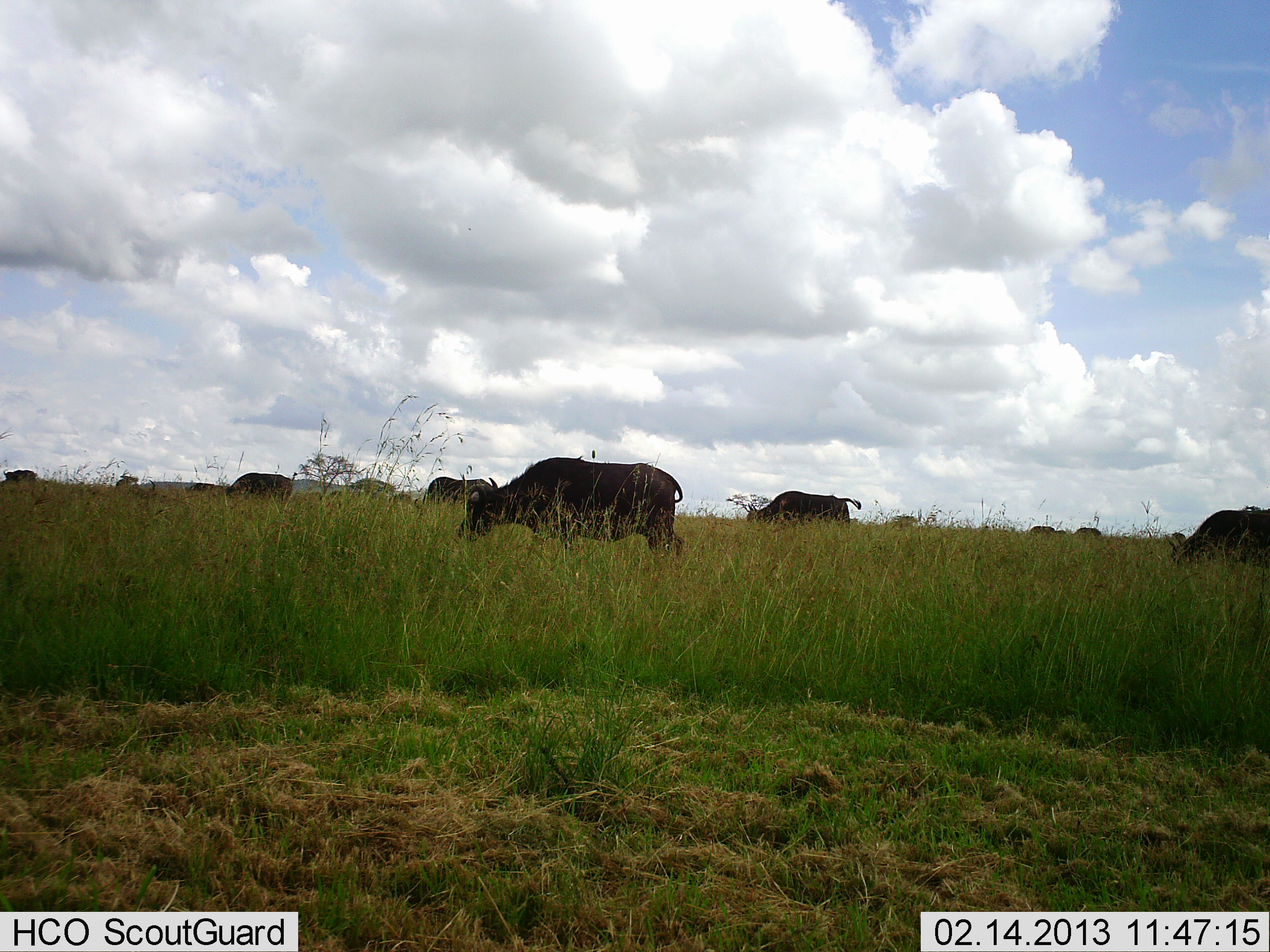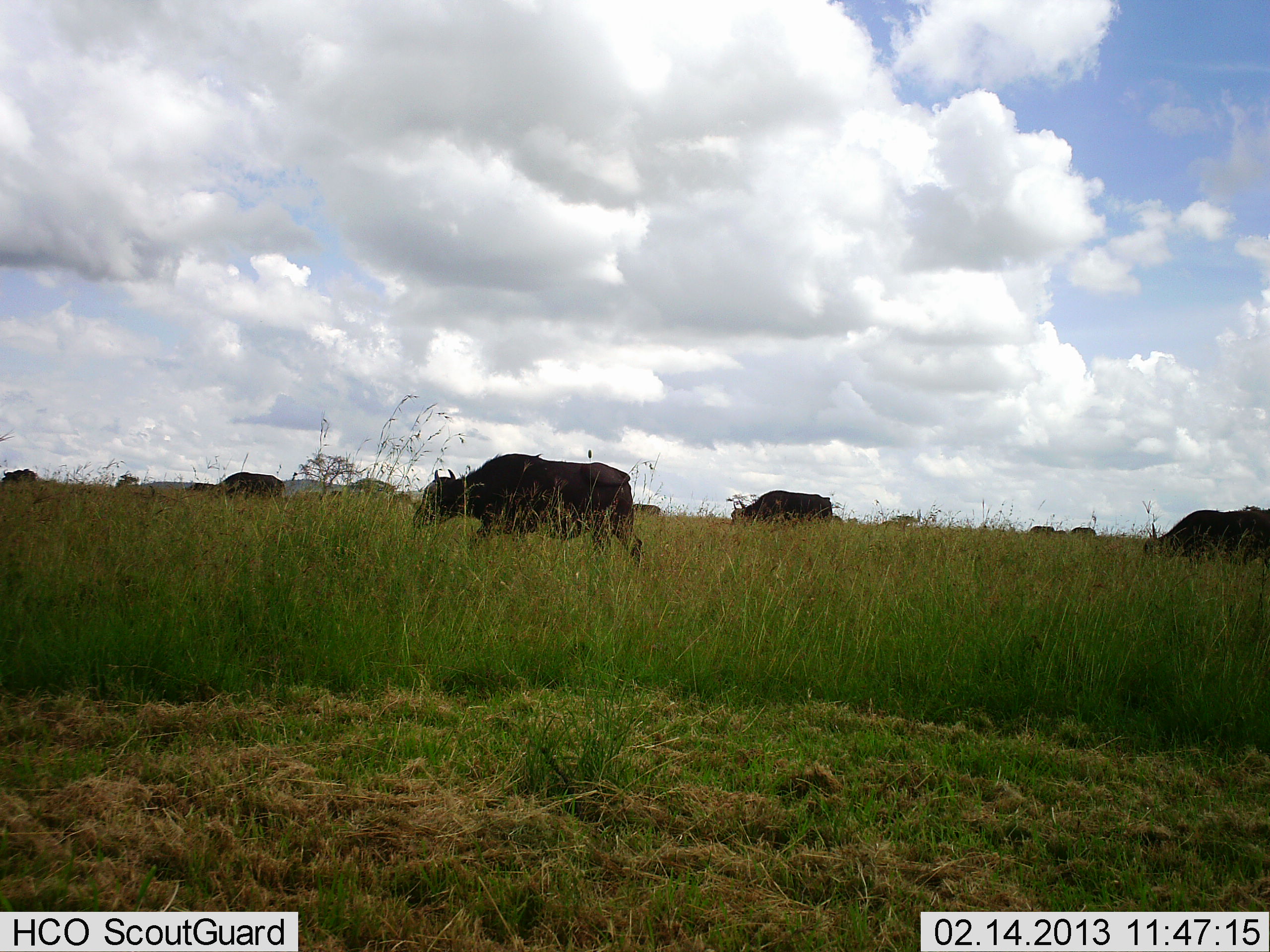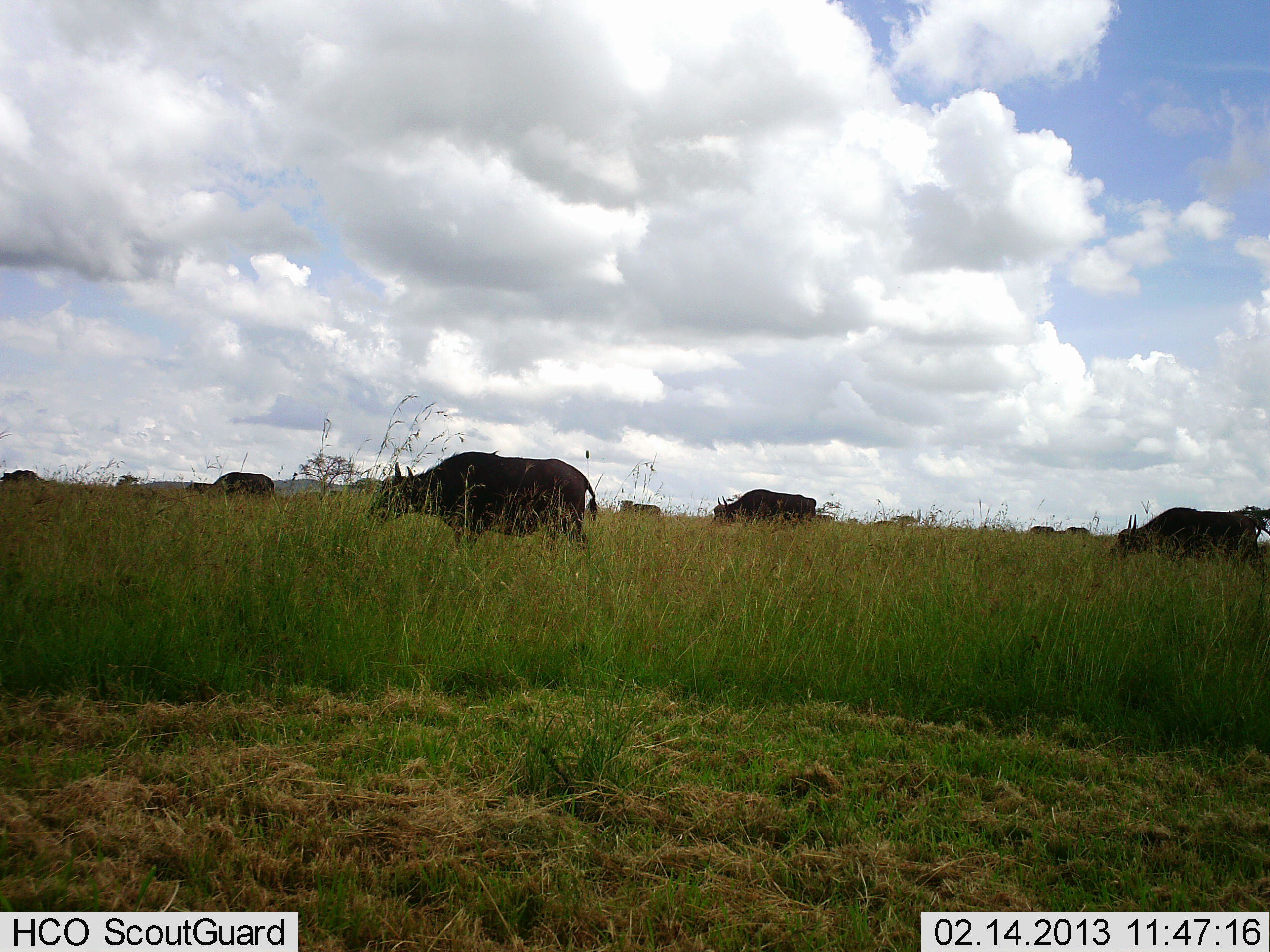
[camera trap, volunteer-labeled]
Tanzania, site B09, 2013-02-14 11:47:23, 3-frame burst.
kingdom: Animalia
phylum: Chordata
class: Mammalia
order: Artiodactyla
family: Bovidae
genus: Syncerus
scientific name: Syncerus caffer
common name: cape buffalo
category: buffalo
Buffalo (cape buffalo) (Syncerus caffer), count 10. Behavior (volunteer vote fractions): standing 19%, resting 4%, moving 77%, interacting 0%. Young present (vote fraction): 0%. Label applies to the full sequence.